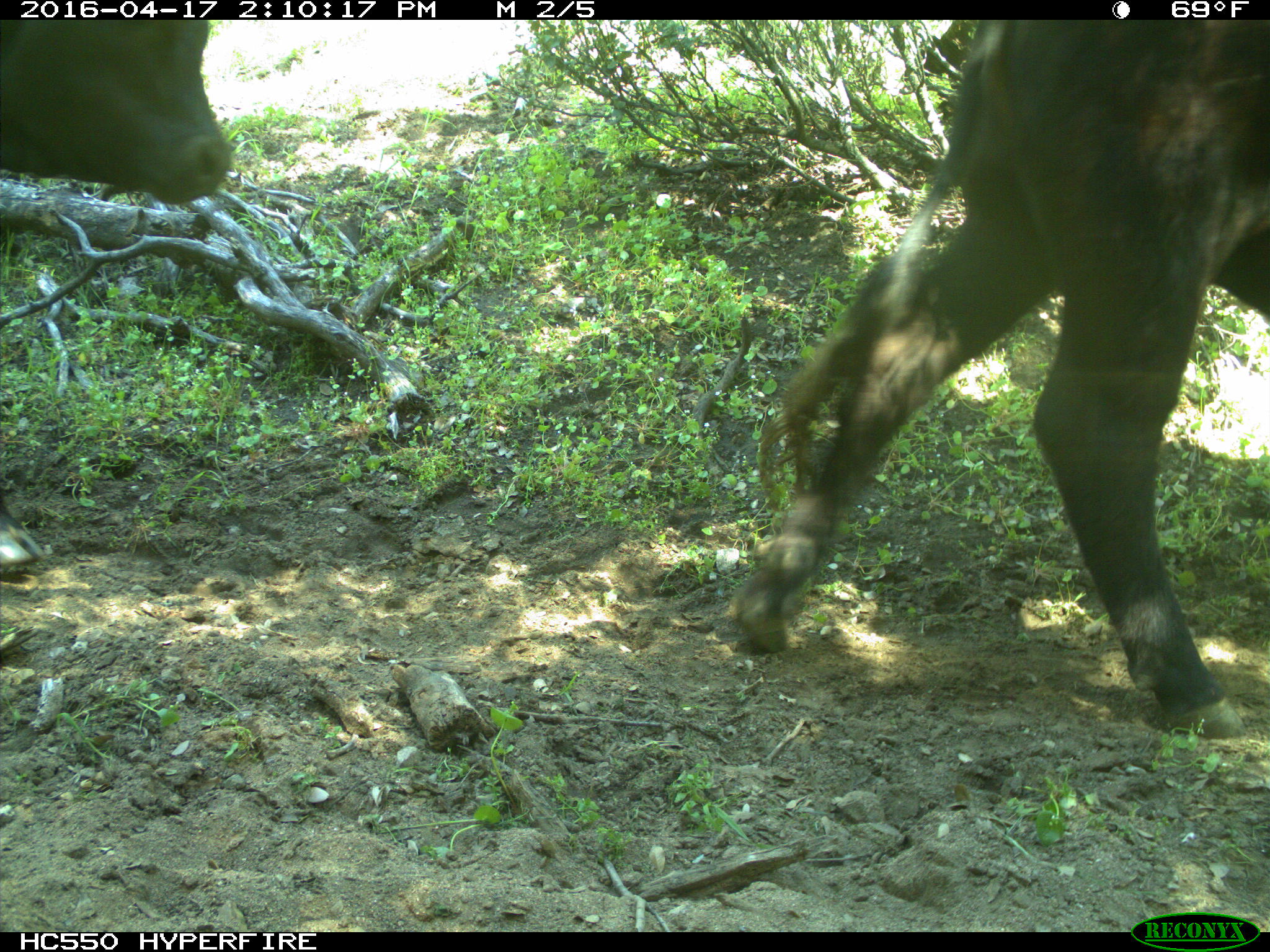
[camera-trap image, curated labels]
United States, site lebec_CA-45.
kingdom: Animalia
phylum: Chordata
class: Mammalia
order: Artiodactyla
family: Bovidae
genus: Bos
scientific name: Bos taurus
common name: domestic cow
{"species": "Bos taurus (domestic cow)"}